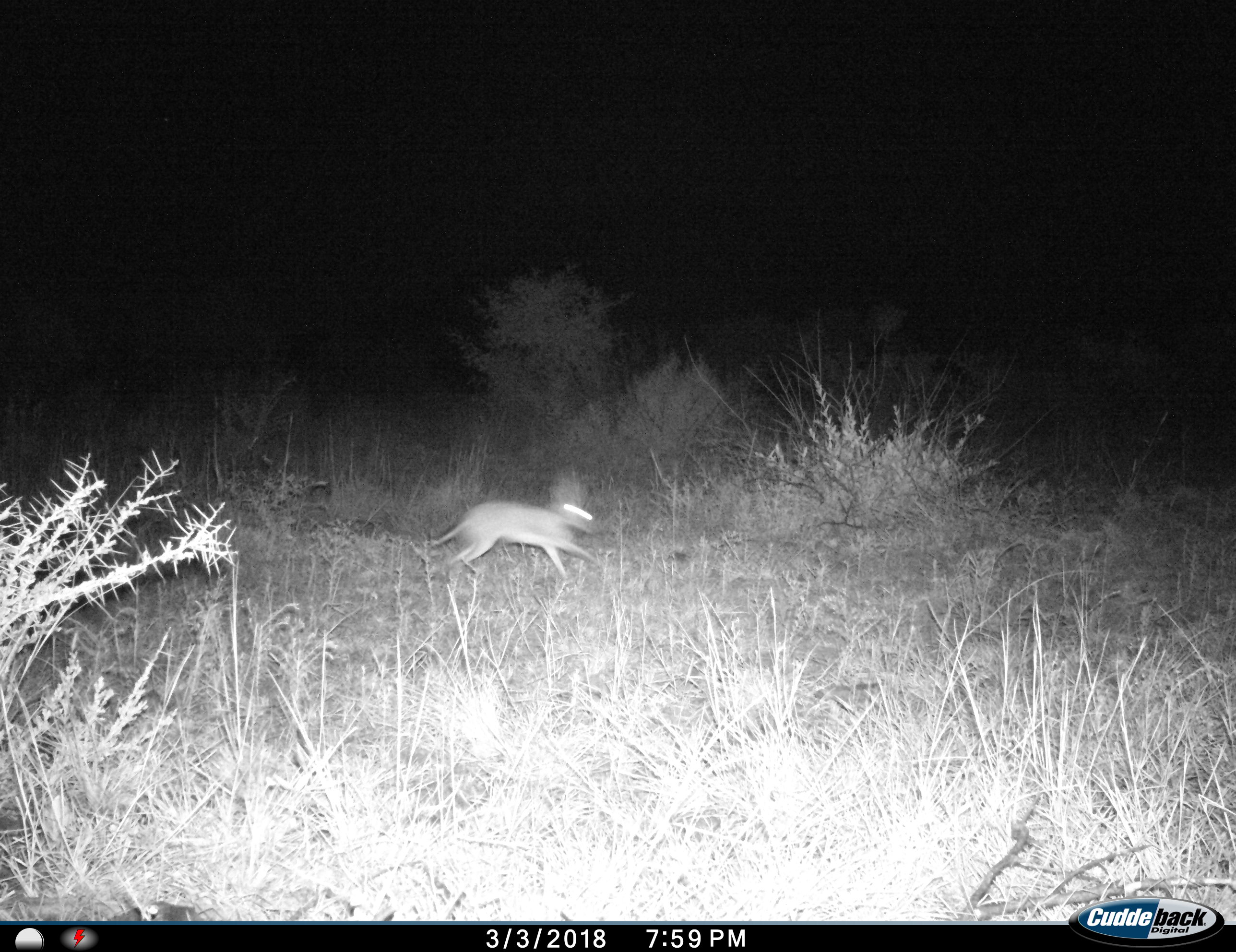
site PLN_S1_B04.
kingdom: Animalia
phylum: Chordata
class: Mammalia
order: Lagomorpha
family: Leporidae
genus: Lepus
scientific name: Lepus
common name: hare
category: hareunknown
Hareunknown (hare) (Lepus), count 1. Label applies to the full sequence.